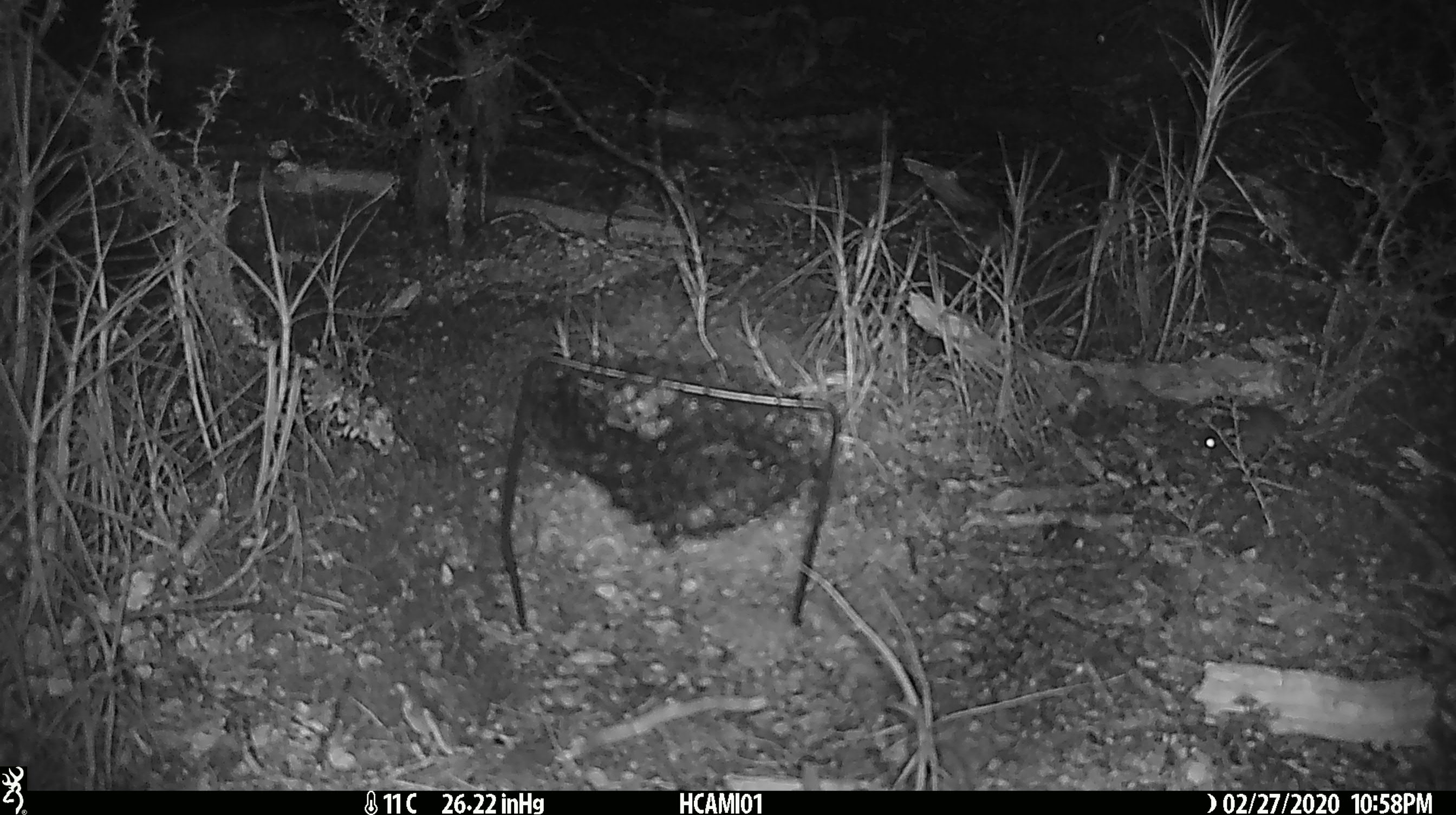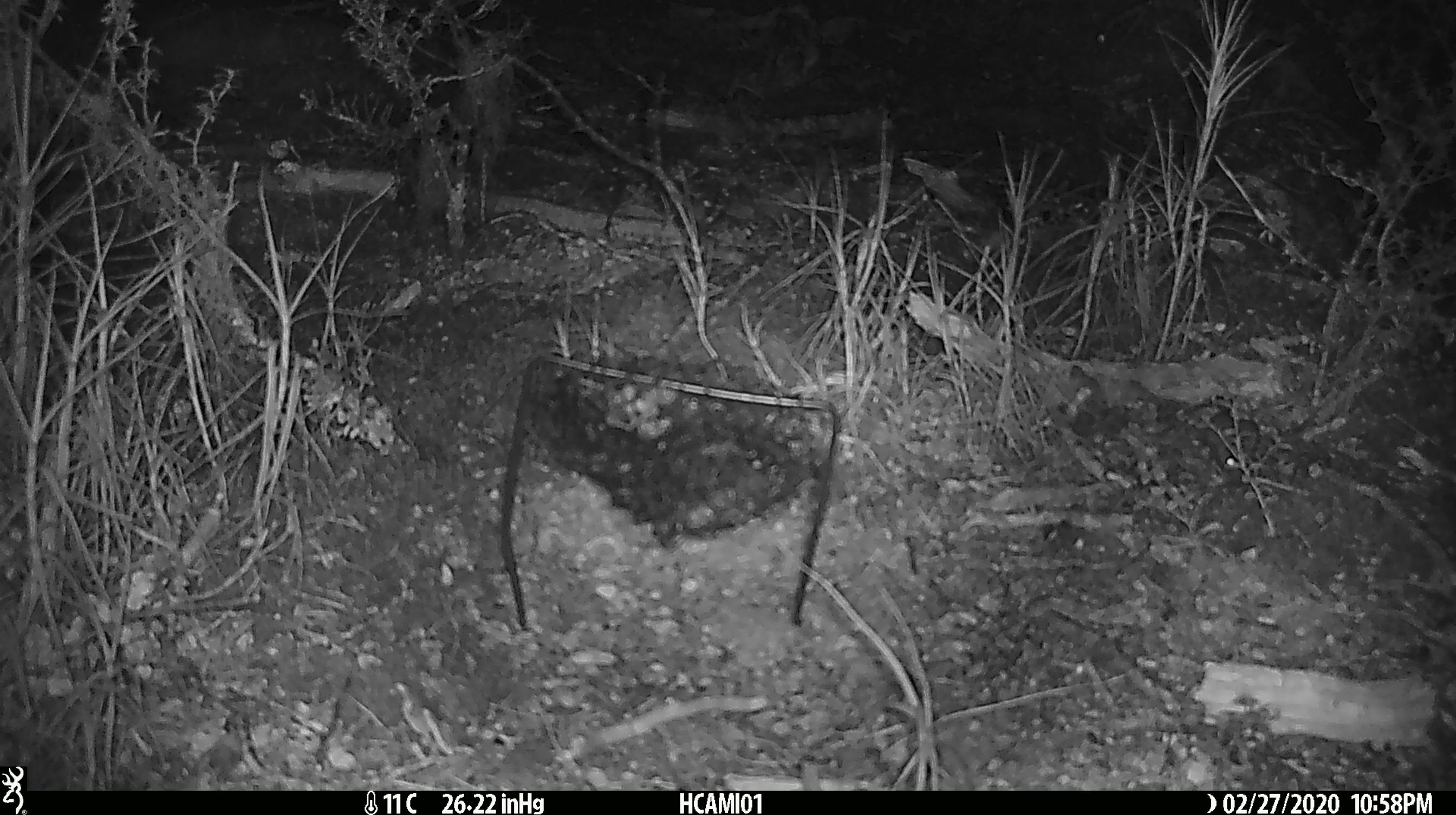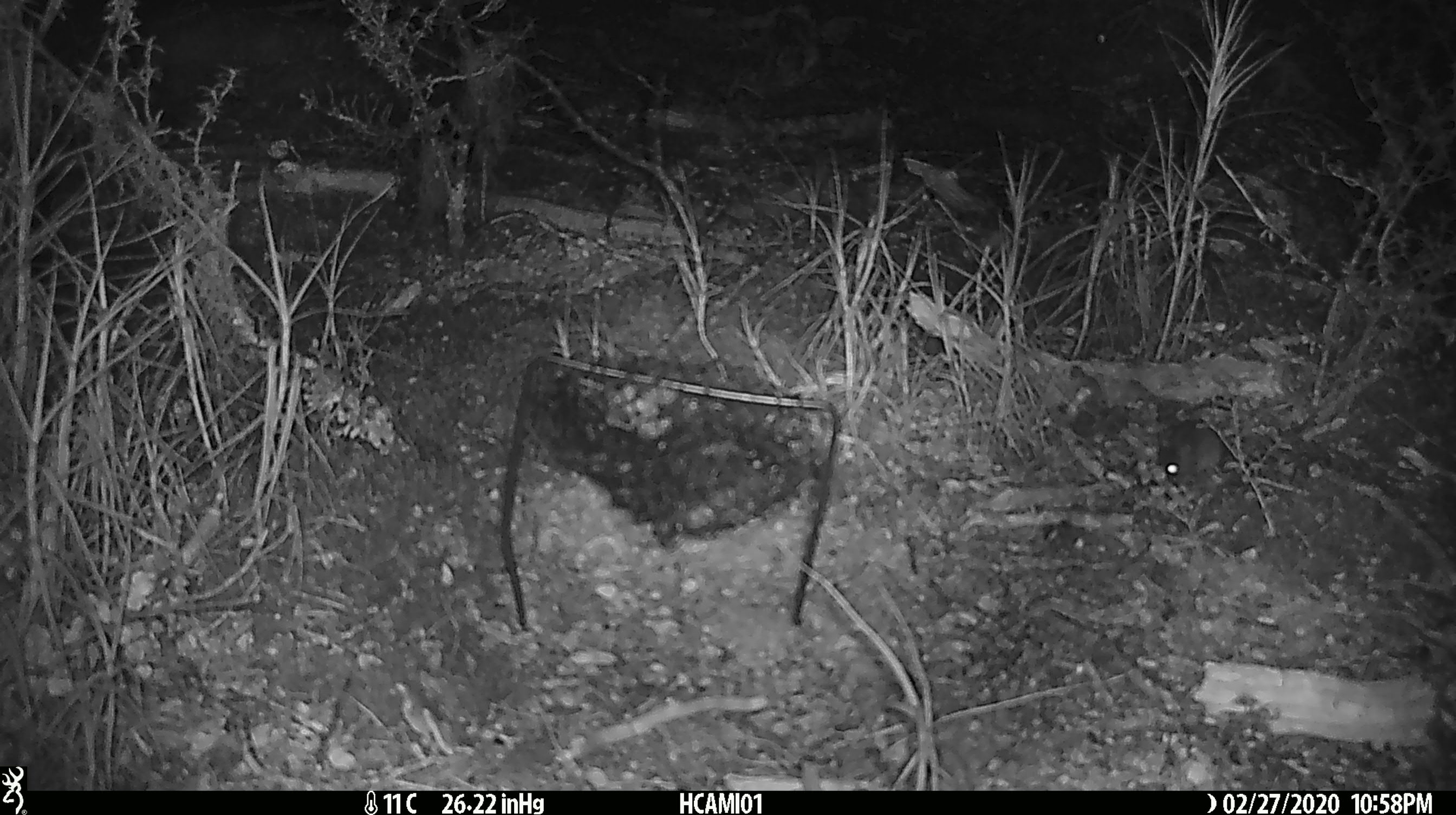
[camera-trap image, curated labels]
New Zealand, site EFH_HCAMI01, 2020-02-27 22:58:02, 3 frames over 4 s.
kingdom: Animalia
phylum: Chordata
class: Mammalia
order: Rodentia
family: Muridae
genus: Mus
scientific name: Mus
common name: mouse